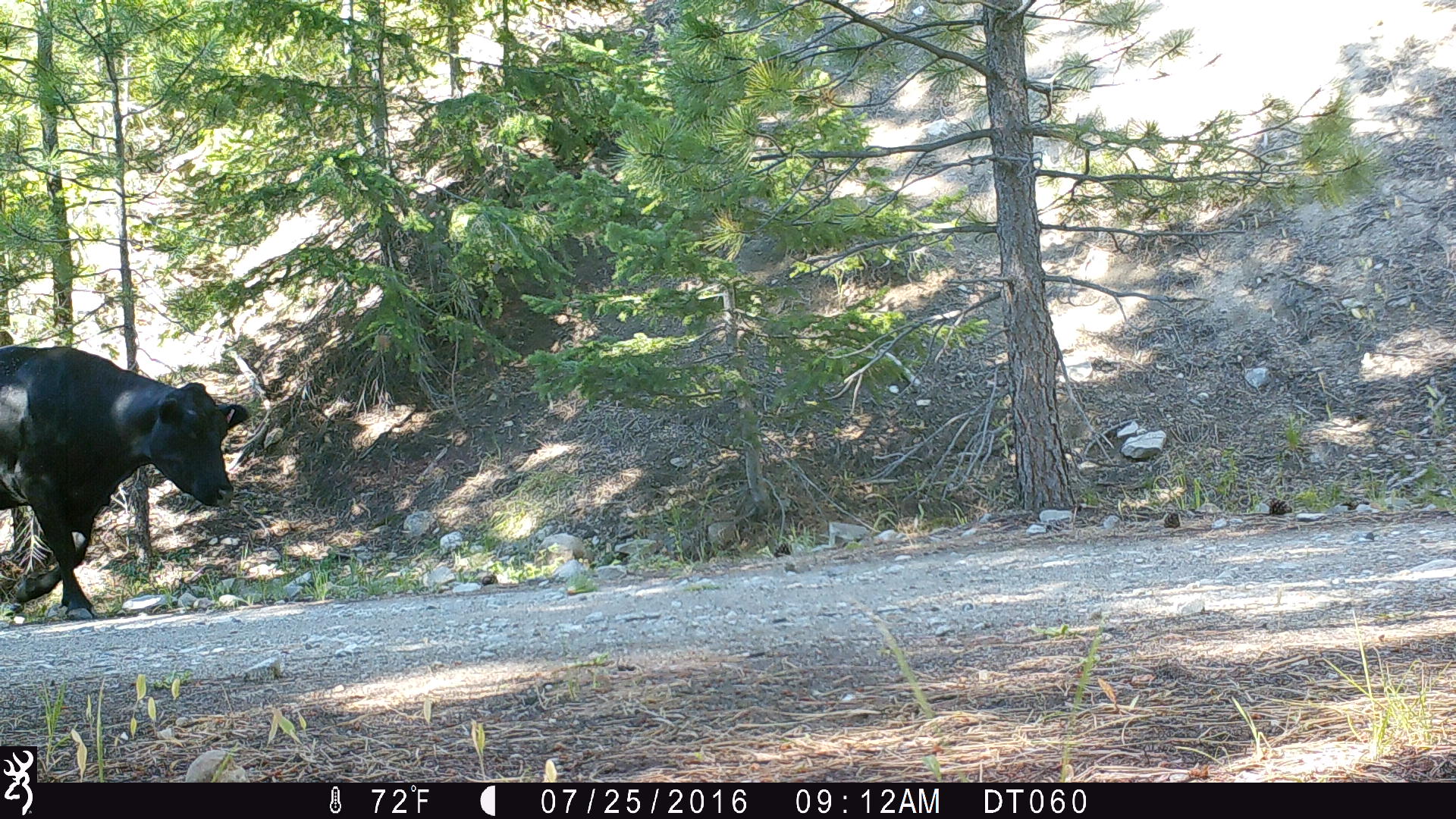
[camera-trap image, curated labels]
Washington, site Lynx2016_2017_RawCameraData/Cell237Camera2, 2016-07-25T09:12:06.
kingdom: Animalia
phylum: Chordata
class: Mammalia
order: Artiodactyla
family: Bovidae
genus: Bos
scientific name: Bos taurus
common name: domestic cattle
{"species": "domestic cattle (Bos taurus)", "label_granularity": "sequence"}